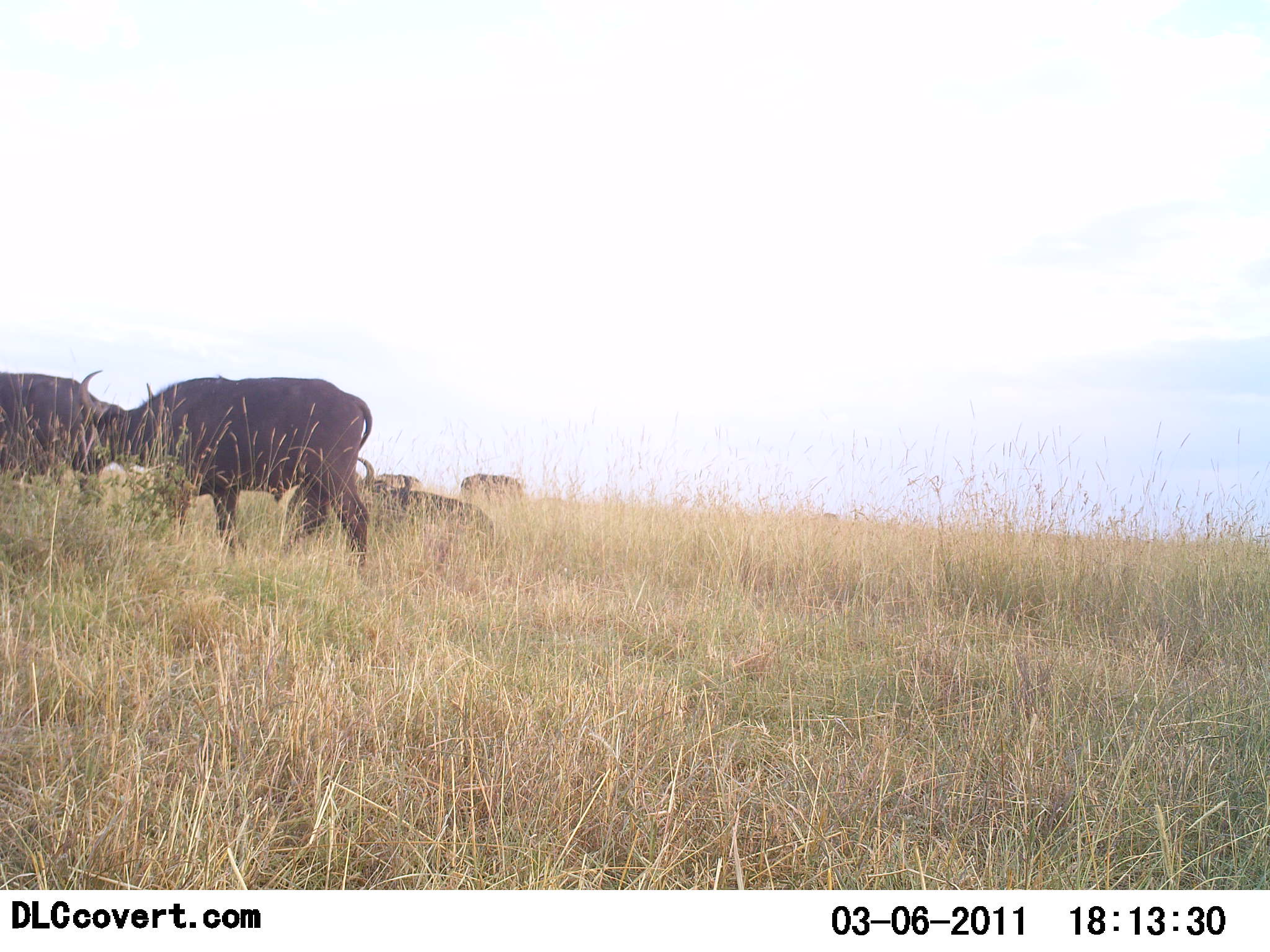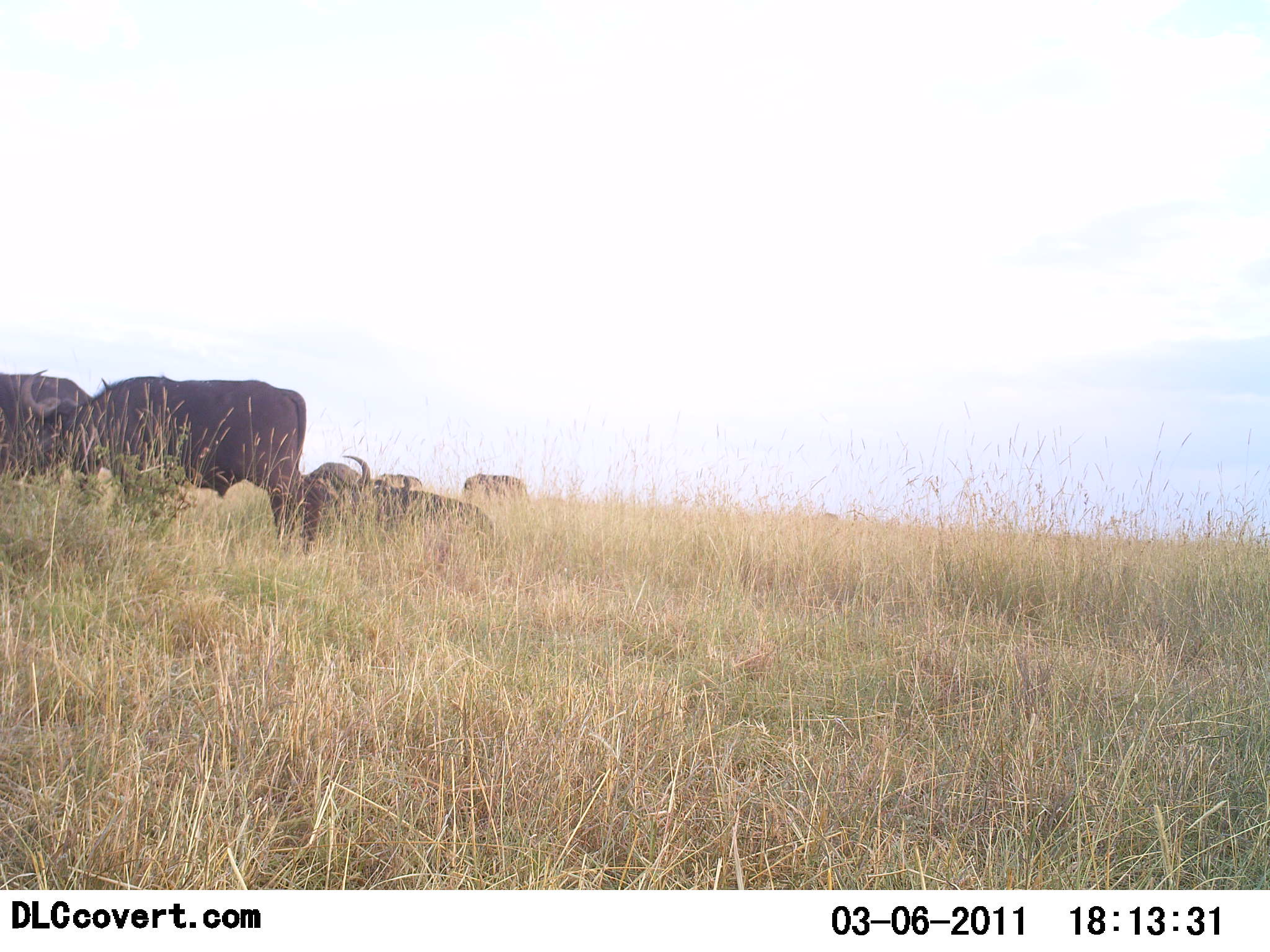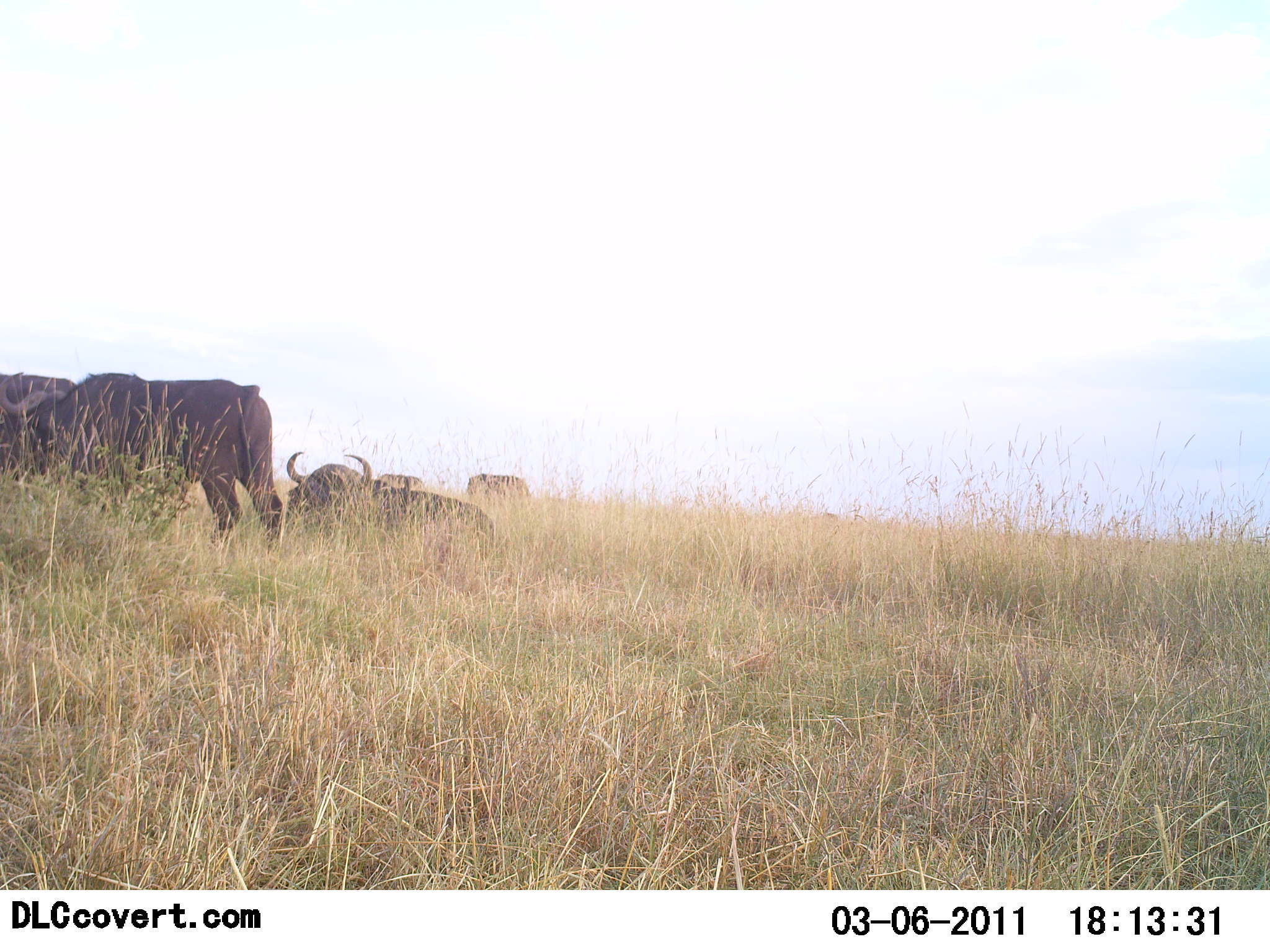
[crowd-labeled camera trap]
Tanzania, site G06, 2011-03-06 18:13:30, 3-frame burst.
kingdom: Animalia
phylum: Chordata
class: Mammalia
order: Artiodactyla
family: Bovidae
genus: Syncerus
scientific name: Syncerus caffer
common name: cape buffalo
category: buffalo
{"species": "buffalo (cape buffalo) (Syncerus caffer)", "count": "5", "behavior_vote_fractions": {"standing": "70%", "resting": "90%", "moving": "40%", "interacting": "10%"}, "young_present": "0%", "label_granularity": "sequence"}